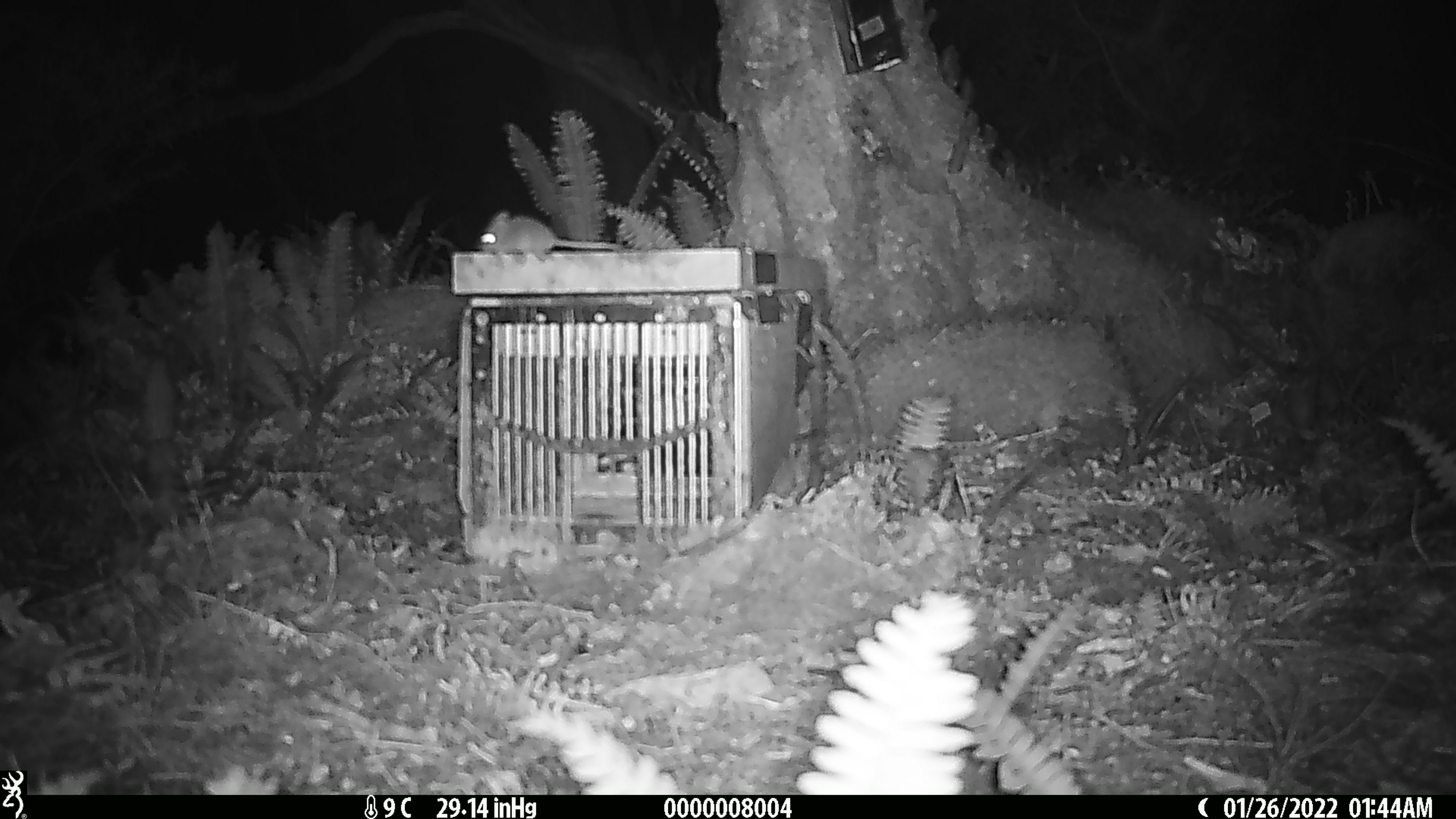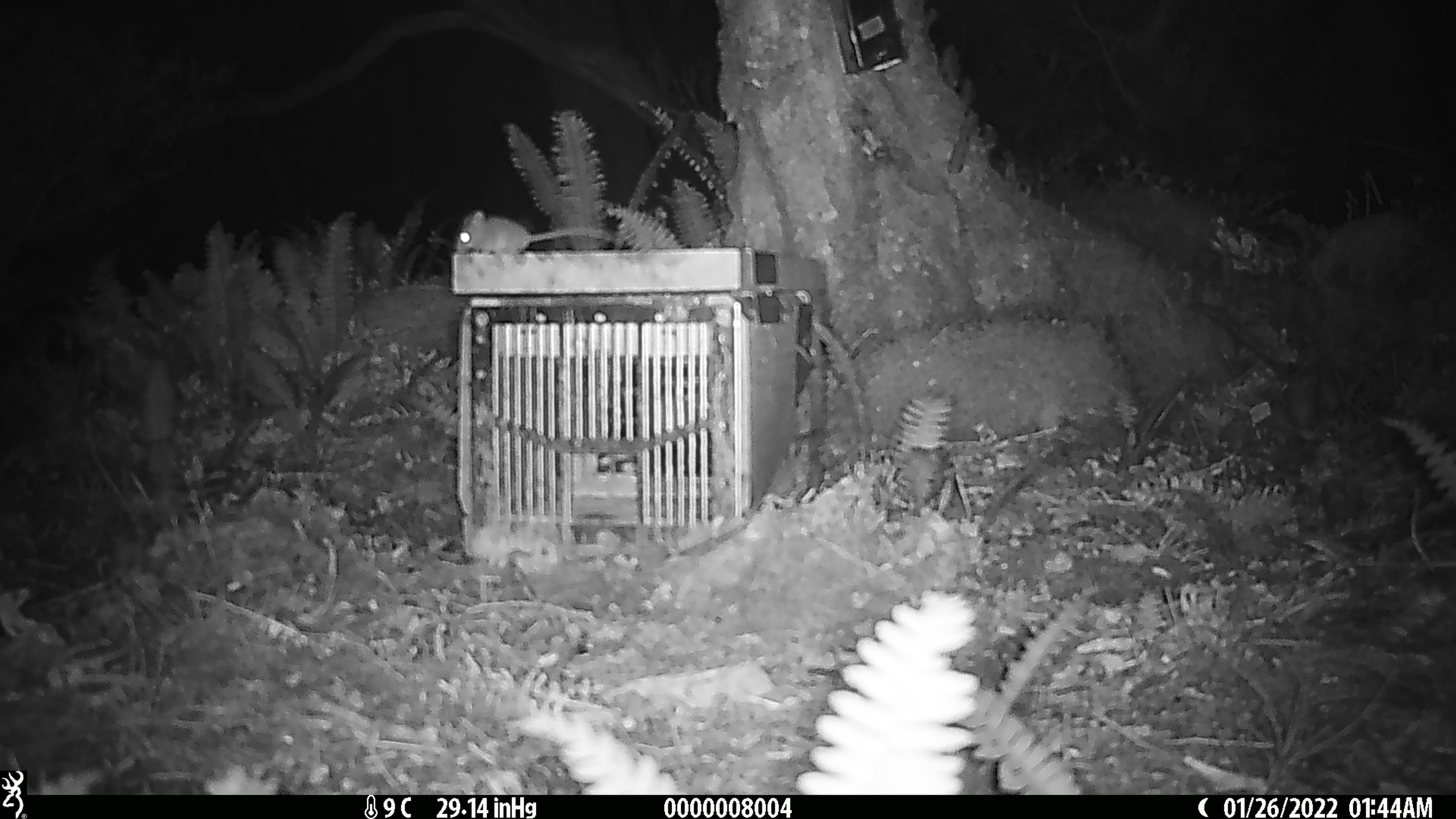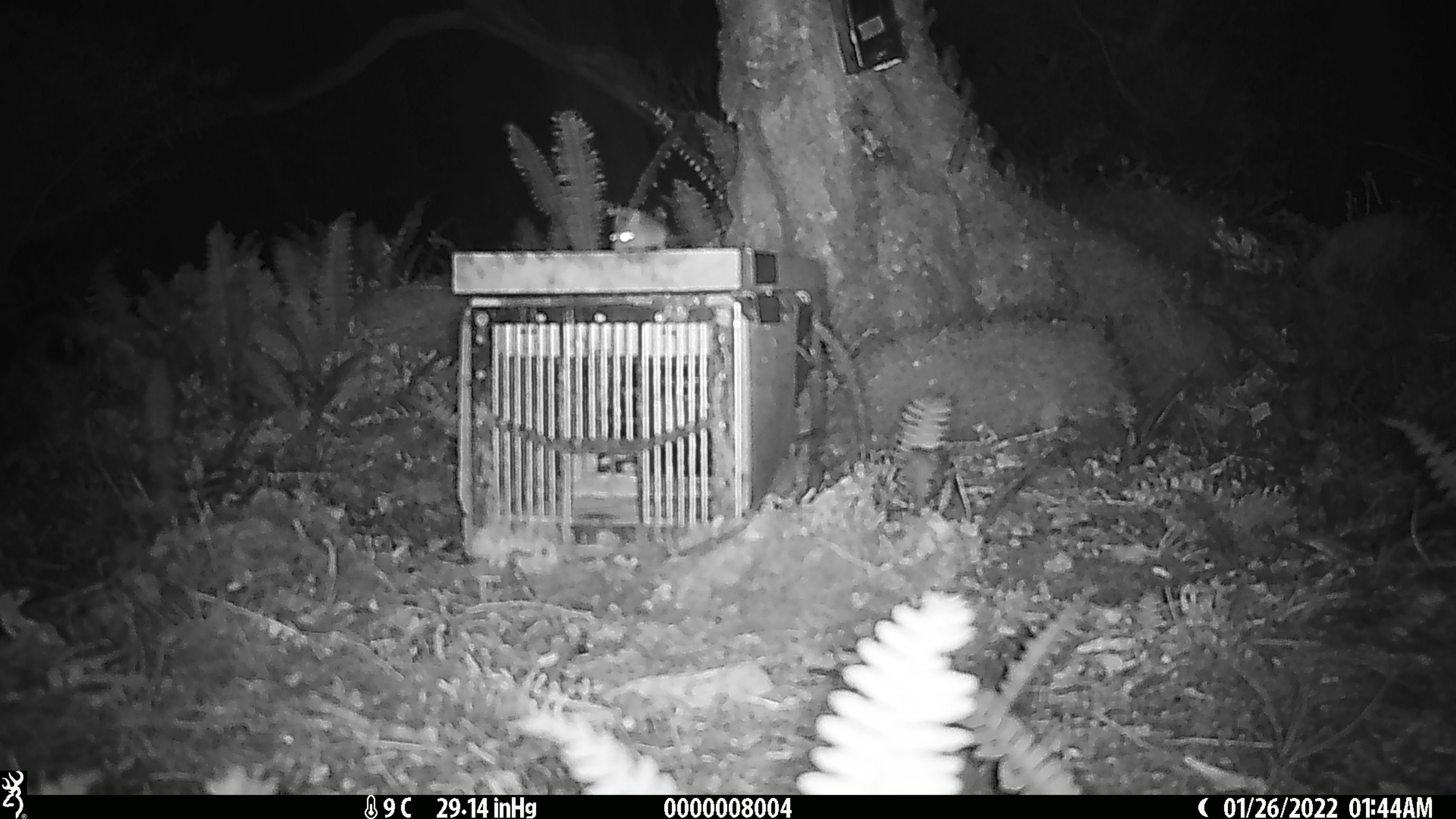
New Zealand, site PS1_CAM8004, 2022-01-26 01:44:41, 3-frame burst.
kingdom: Animalia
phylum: Chordata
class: Mammalia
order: Rodentia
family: Muridae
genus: Mus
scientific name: Mus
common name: mouse